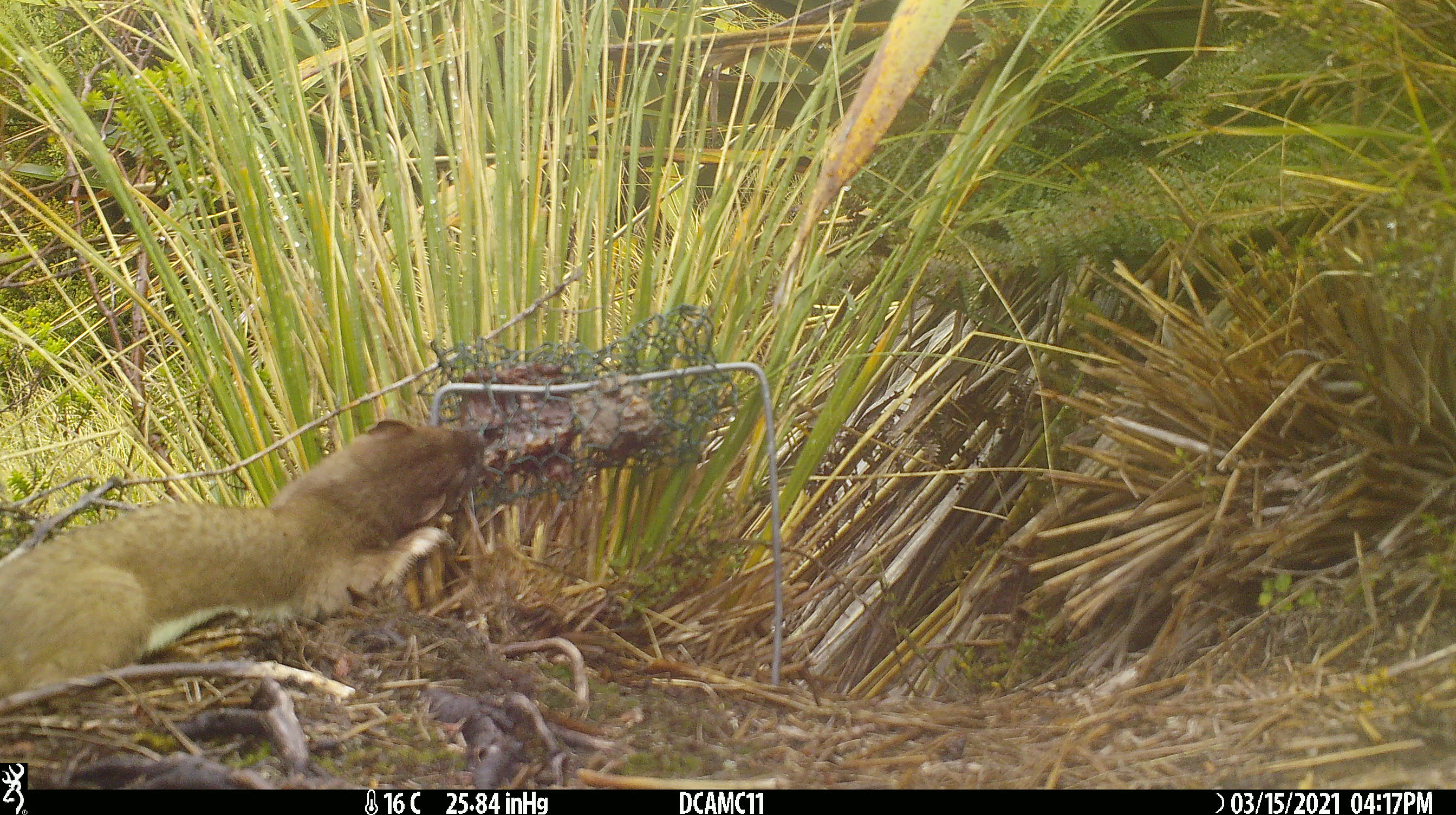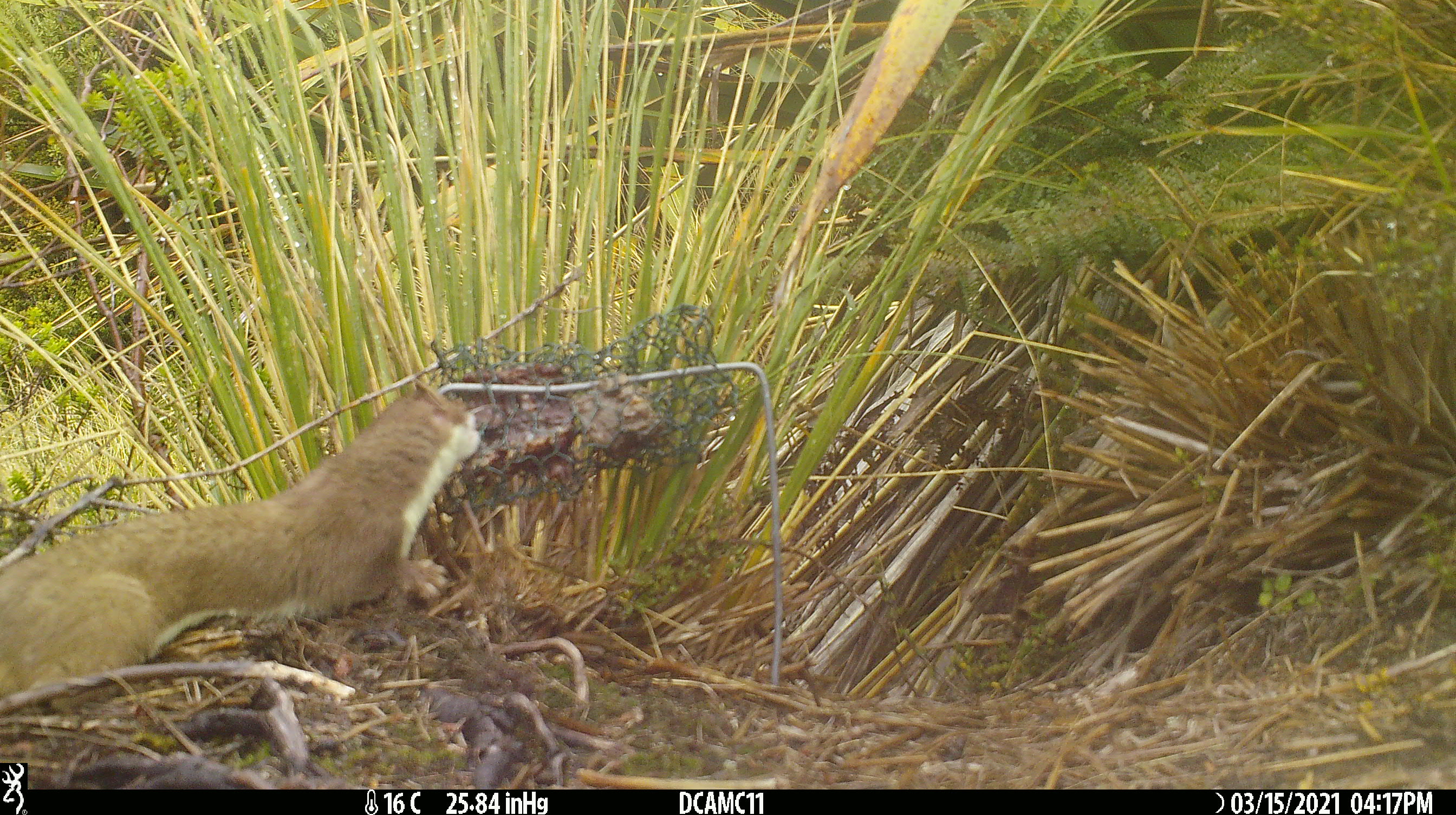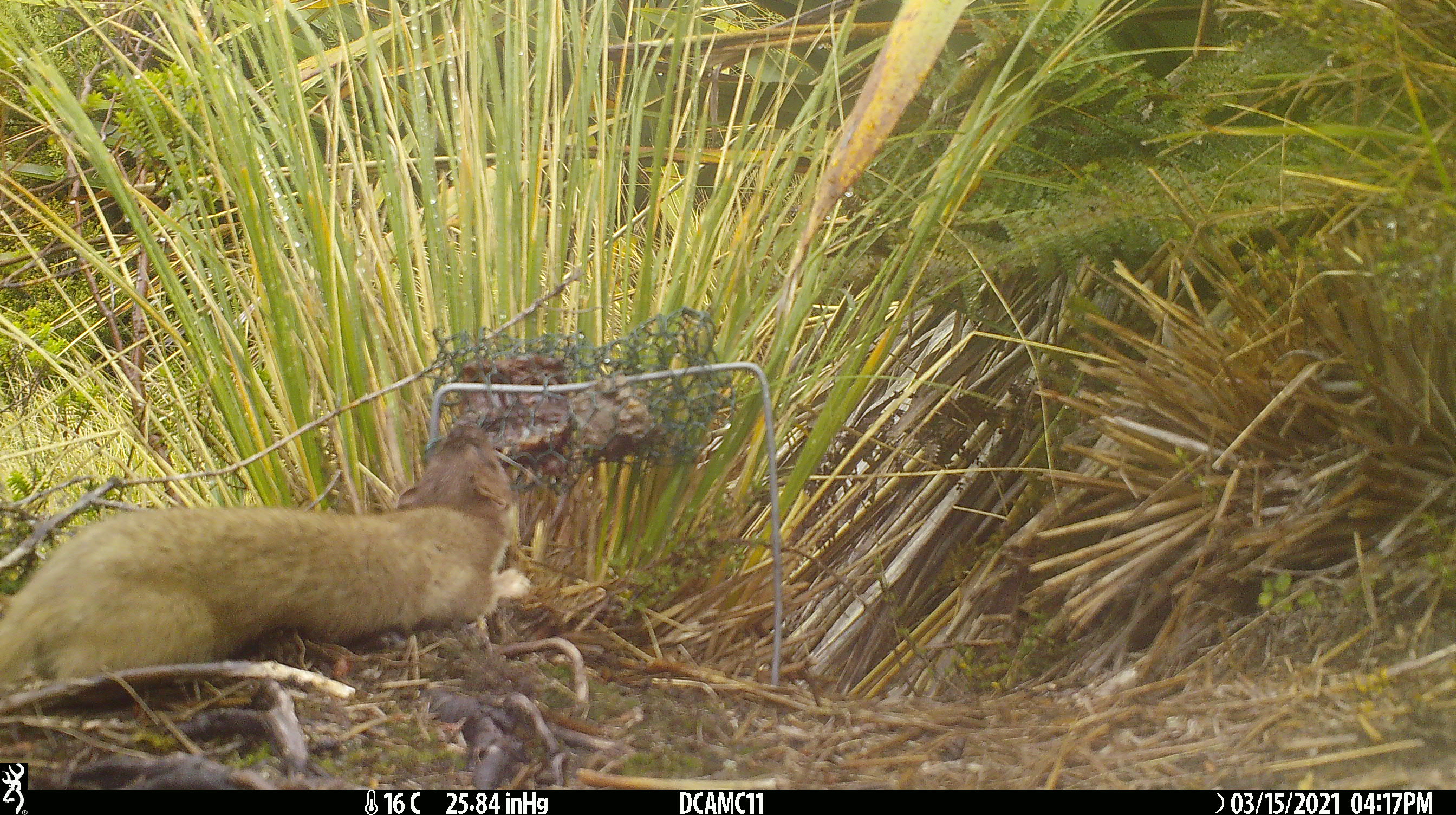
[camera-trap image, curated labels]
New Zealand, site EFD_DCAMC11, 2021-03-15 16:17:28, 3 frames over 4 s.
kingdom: Animalia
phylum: Chordata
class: Mammalia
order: Carnivora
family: Mustelidae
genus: Mustela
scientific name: Mustela erminea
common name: stoat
Stoat (Mustela erminea).